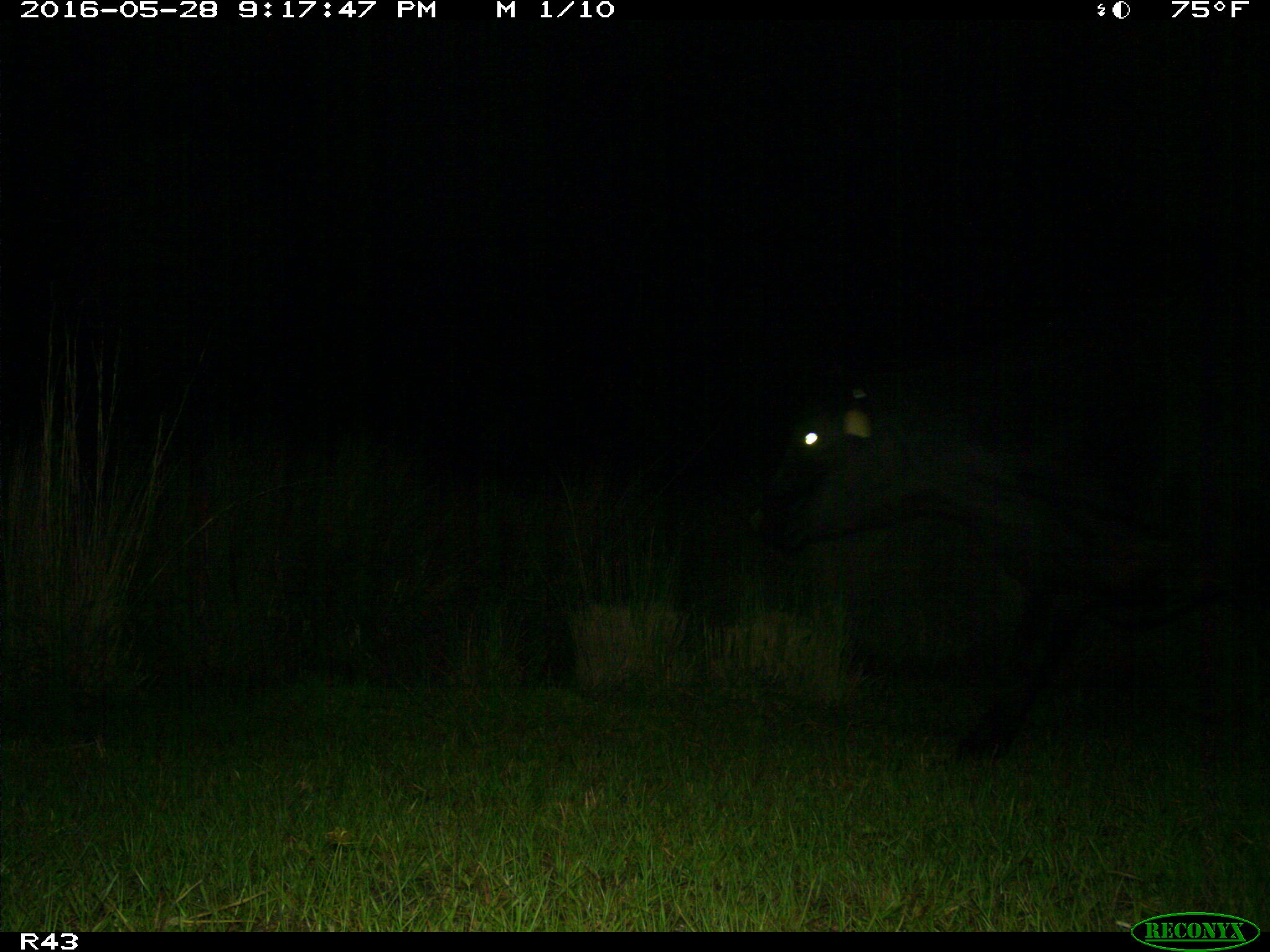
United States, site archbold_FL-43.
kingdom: Animalia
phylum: Chordata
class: Mammalia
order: Artiodactyla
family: Bovidae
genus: Bos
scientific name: Bos taurus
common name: domestic cow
Bos taurus (domestic cow).